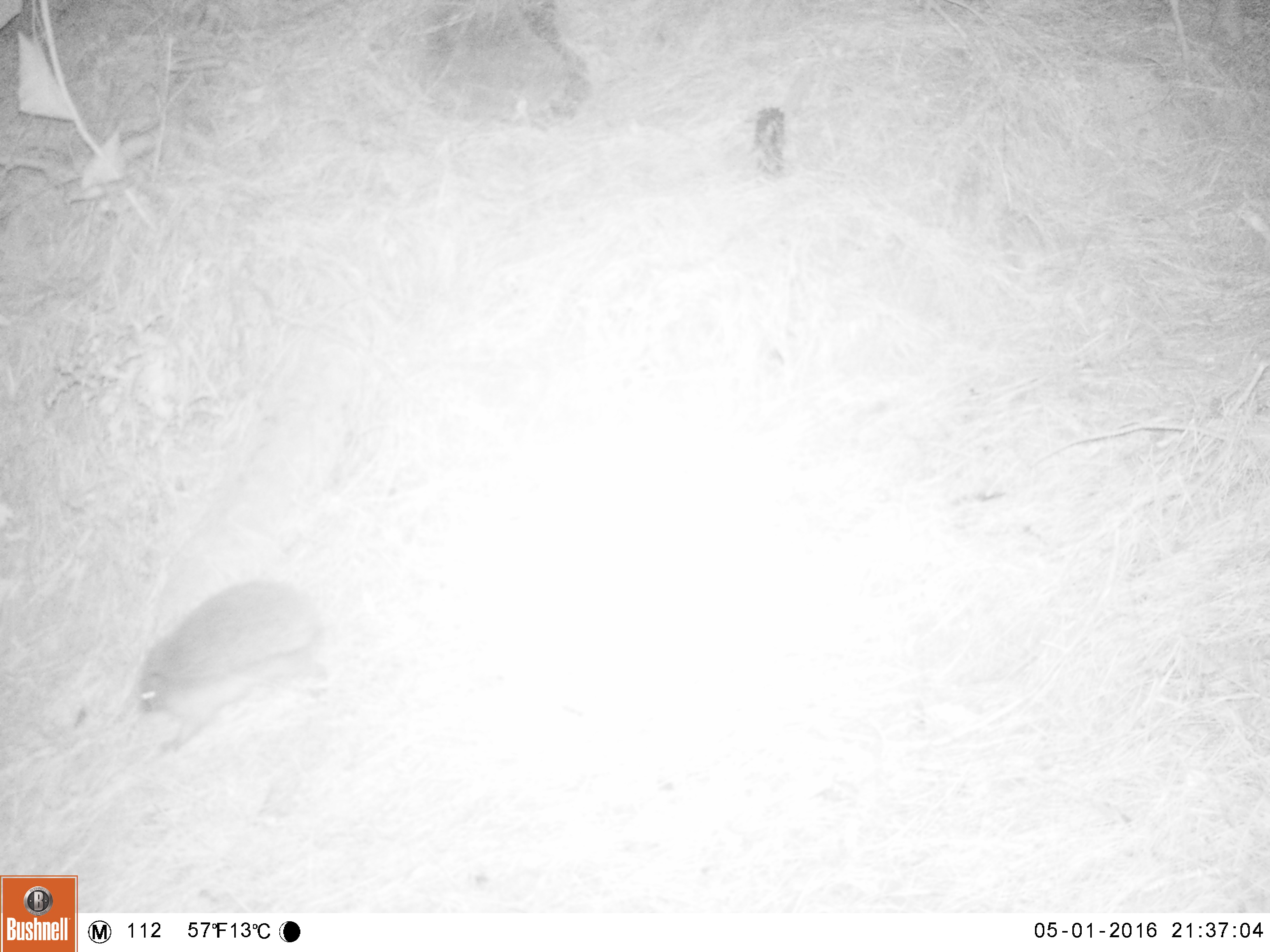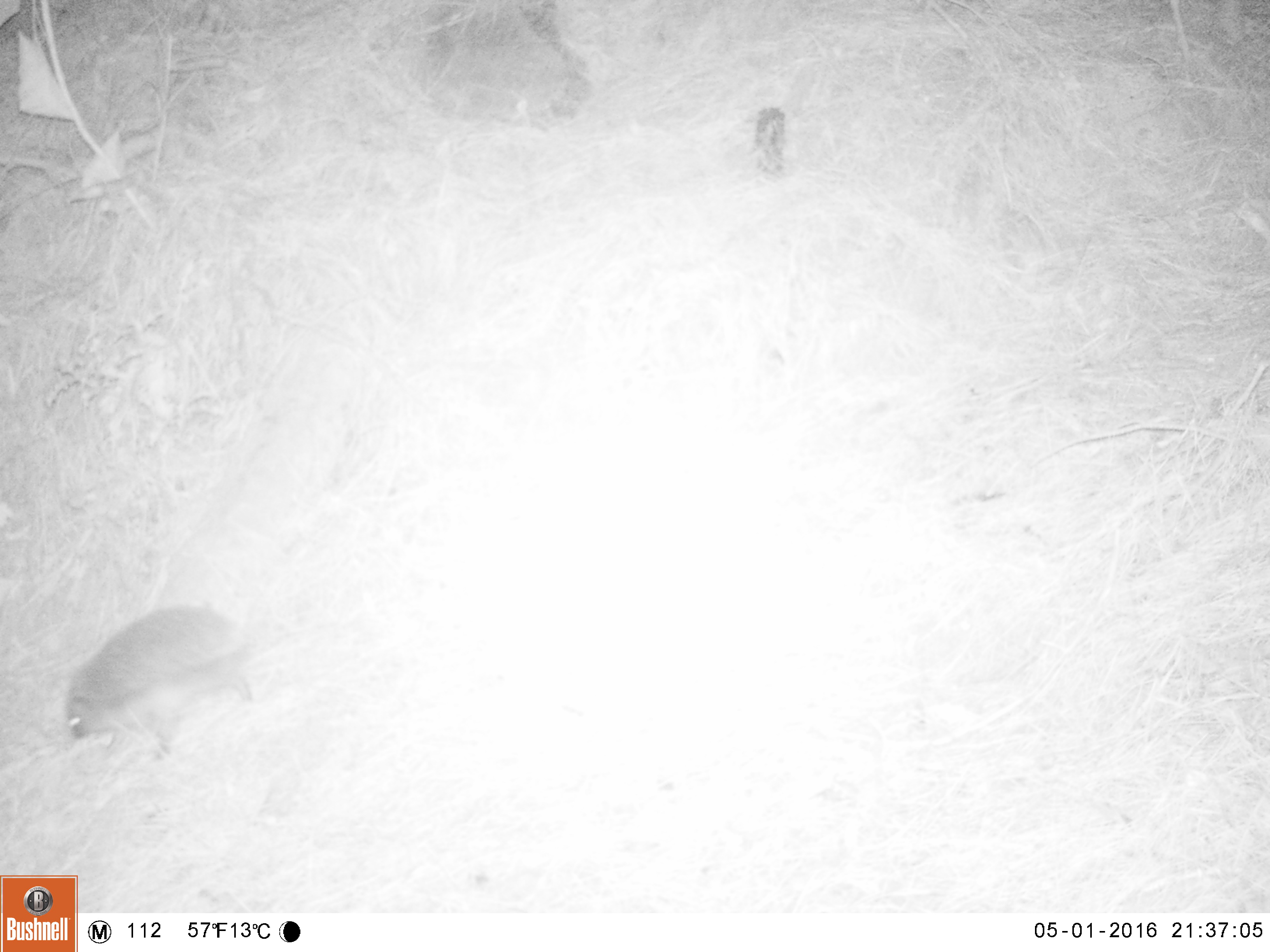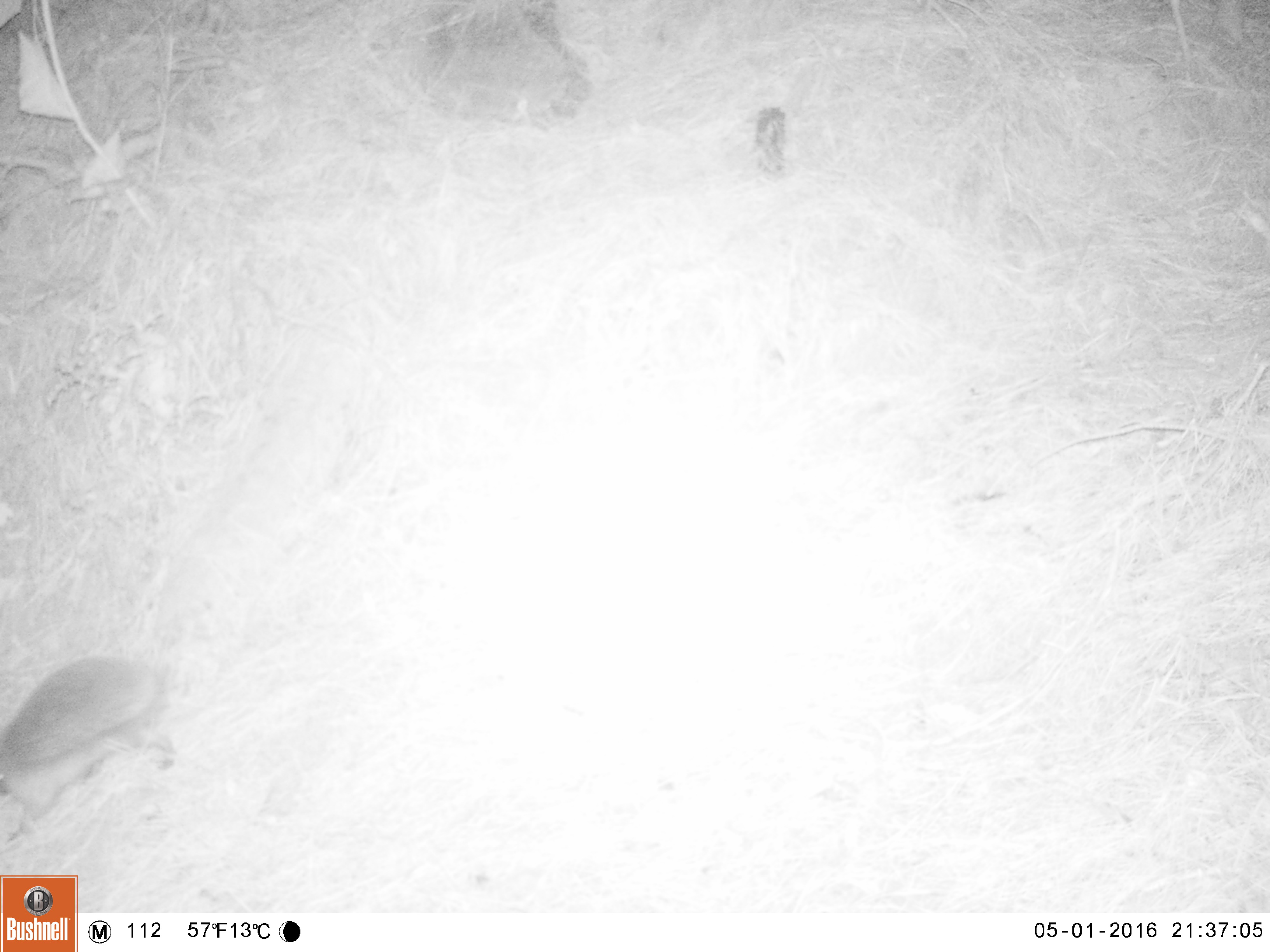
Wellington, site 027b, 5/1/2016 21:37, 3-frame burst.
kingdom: Animalia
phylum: Chordata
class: Mammalia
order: Eulipotyphla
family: Erinaceidae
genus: Erinaceus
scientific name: Erinaceus europaeus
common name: hedgehog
Hedgehog (Erinaceus europaeus).